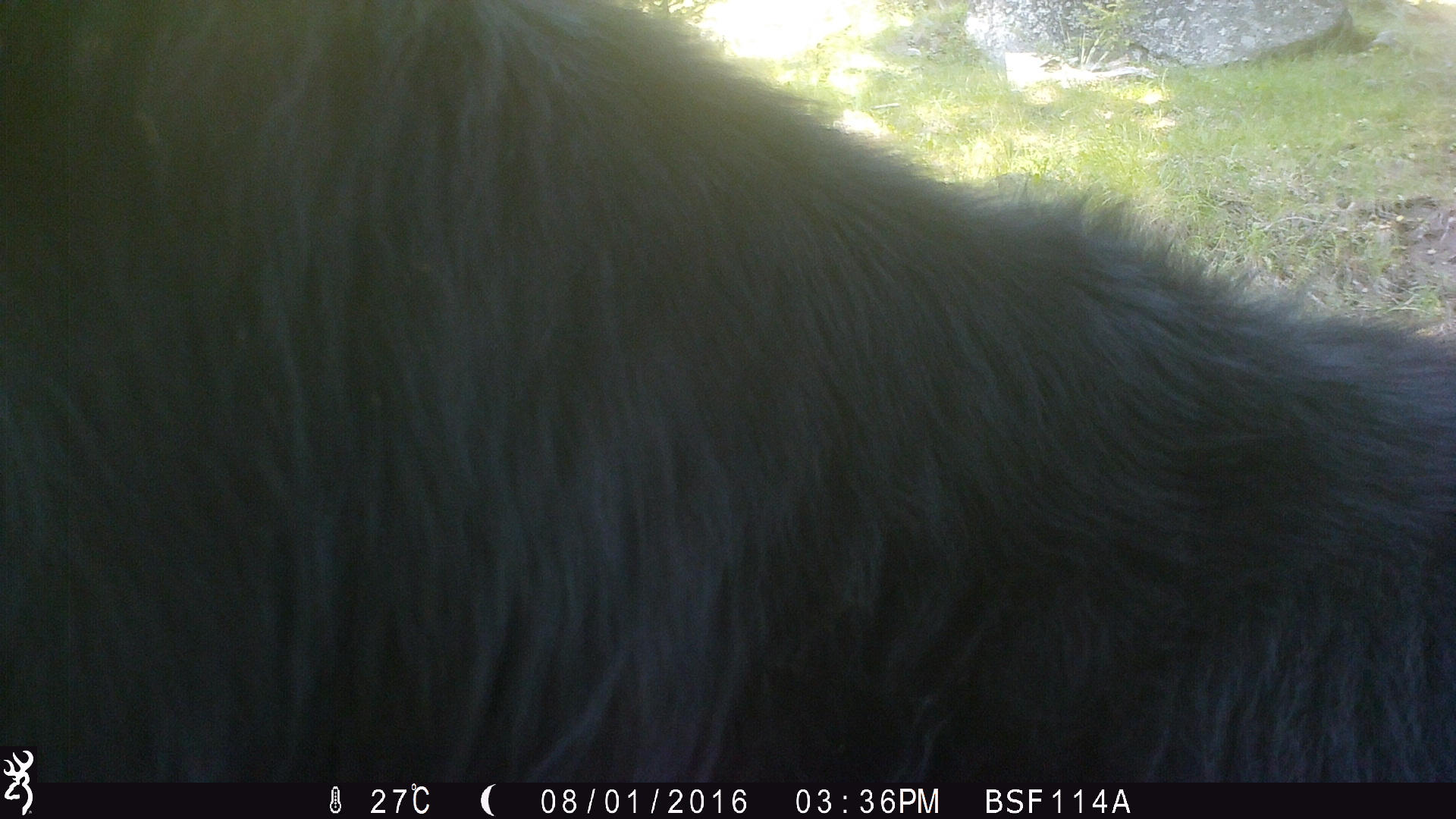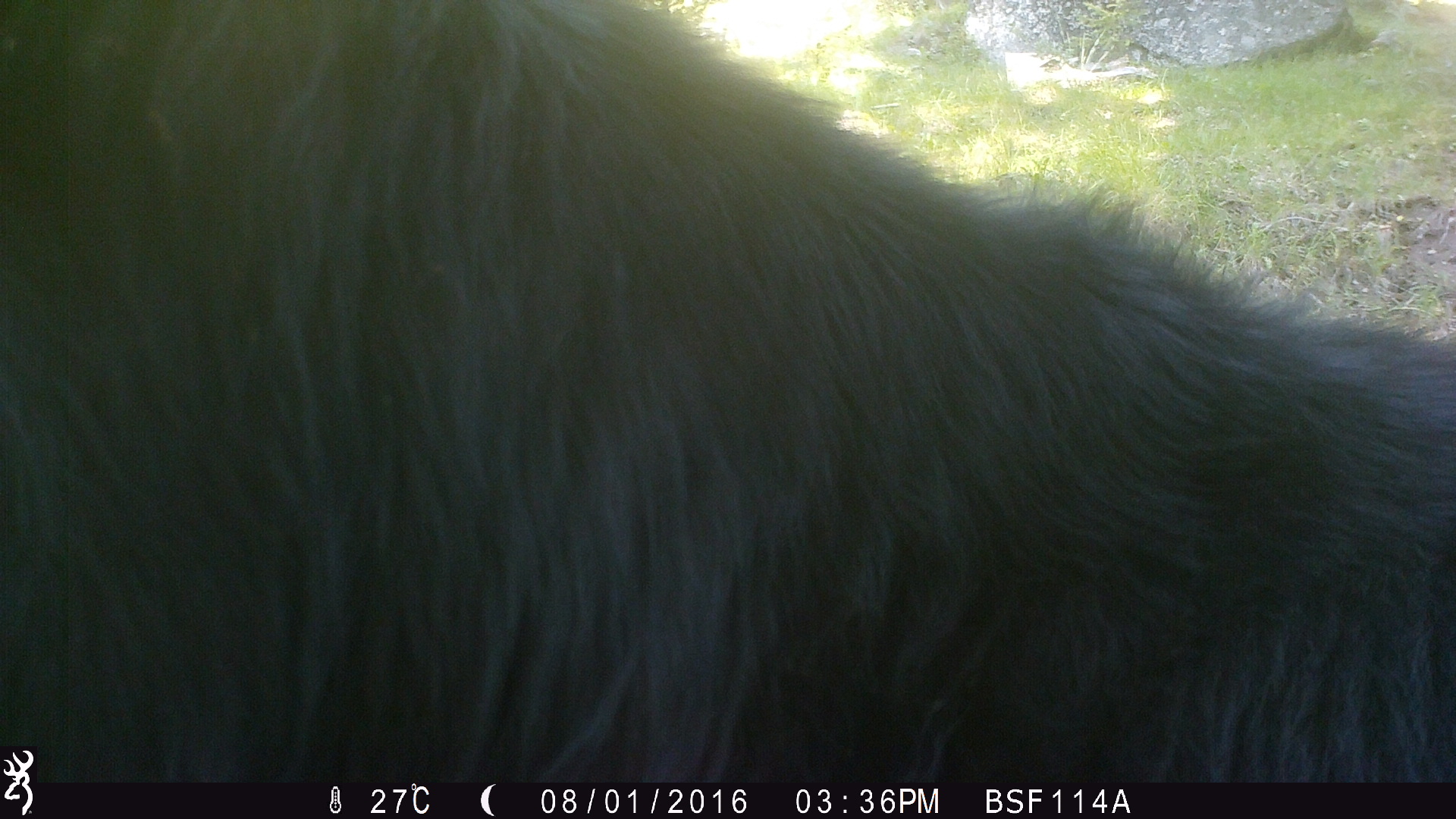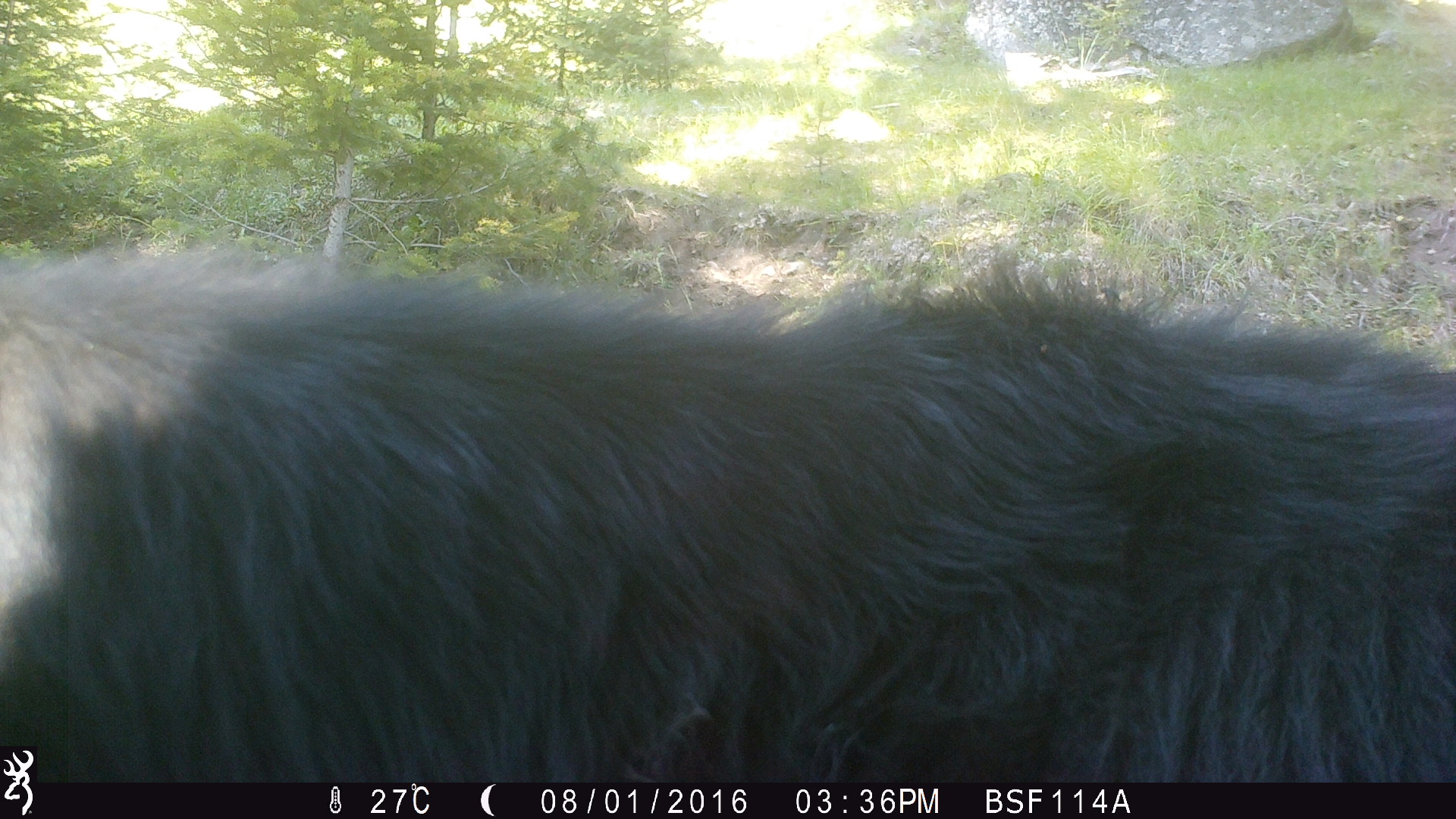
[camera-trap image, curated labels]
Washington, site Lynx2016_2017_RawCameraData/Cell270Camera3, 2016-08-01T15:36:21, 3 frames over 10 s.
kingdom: Animalia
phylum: Chordata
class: Mammalia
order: Artiodactyla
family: Bovidae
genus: Bos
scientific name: Bos taurus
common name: domestic cattle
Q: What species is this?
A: Domestic cattle (Bos taurus).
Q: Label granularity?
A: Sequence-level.